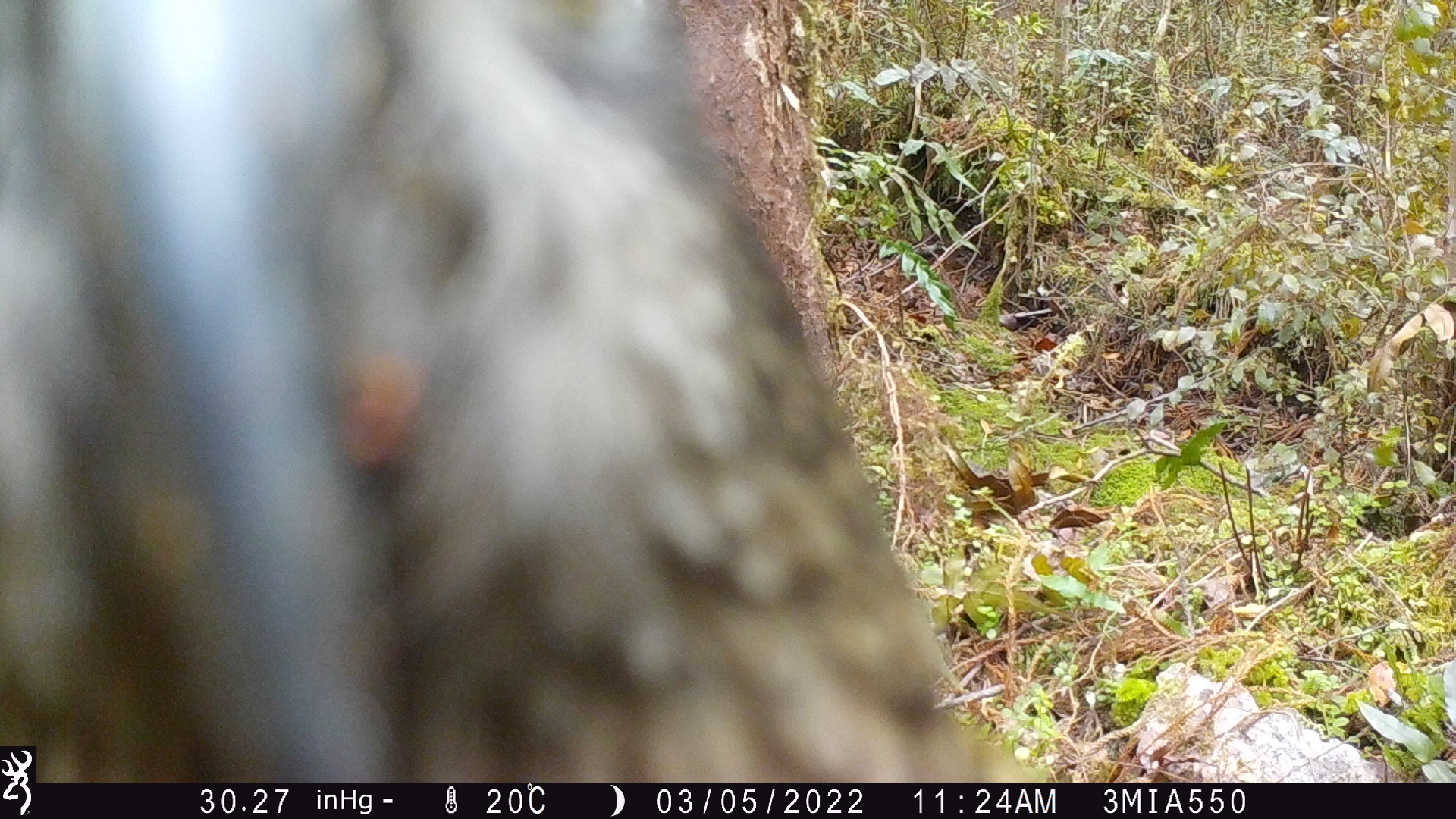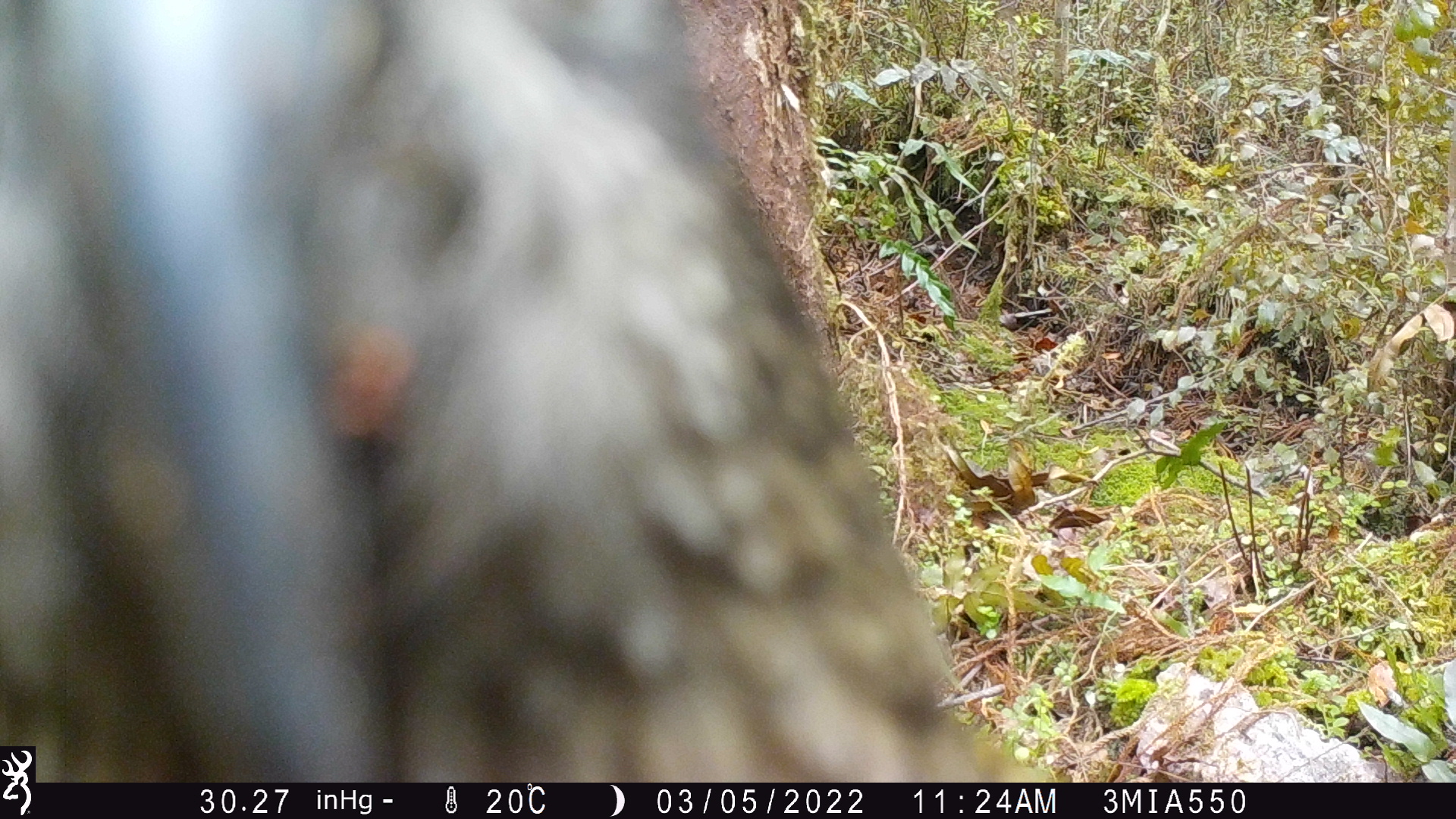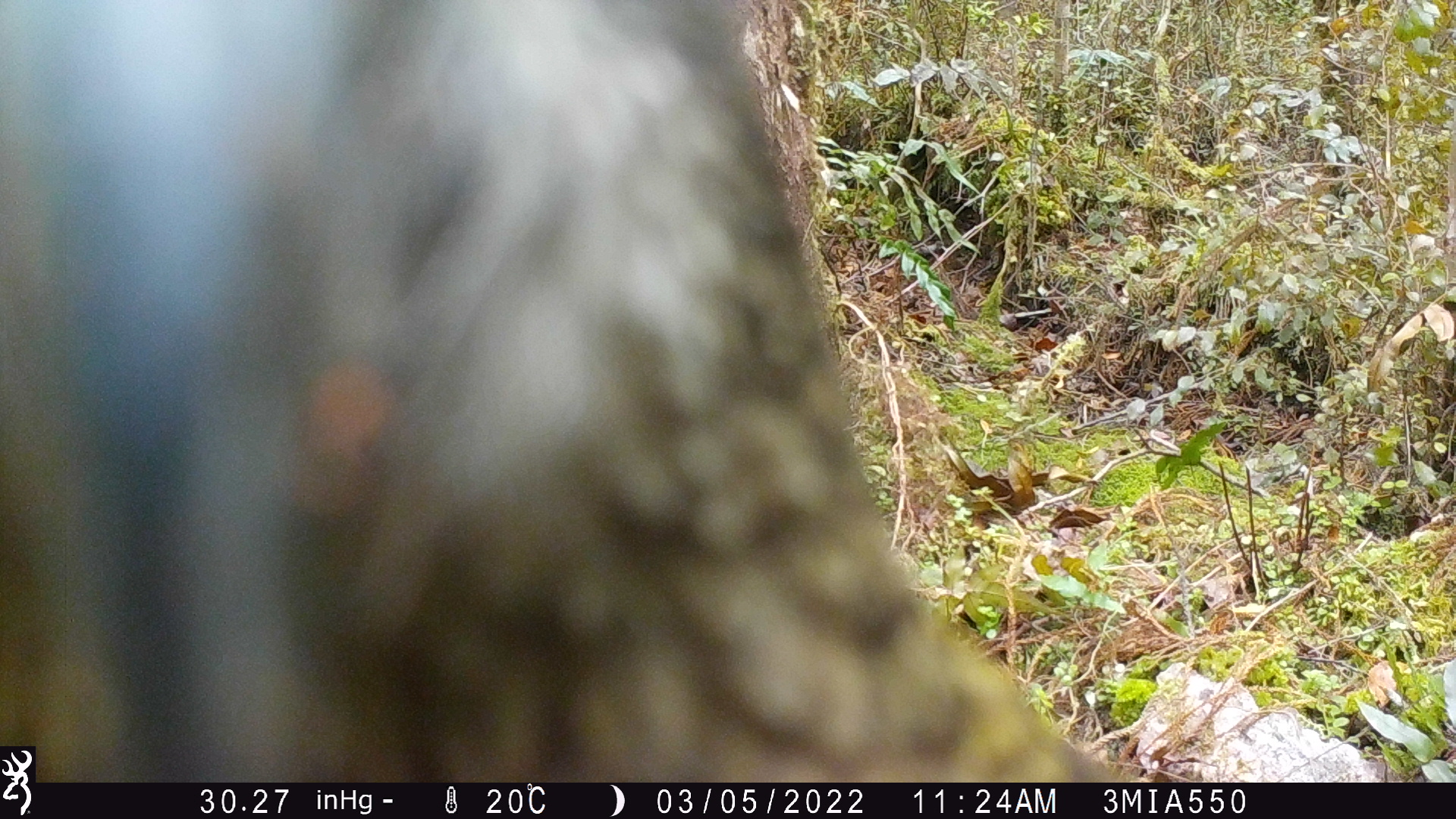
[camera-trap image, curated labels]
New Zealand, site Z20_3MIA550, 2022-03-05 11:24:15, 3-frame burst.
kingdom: Animalia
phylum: Chordata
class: Aves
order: Psittaciformes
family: Strigopidae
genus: Nestor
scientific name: Nestor notabilis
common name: kea